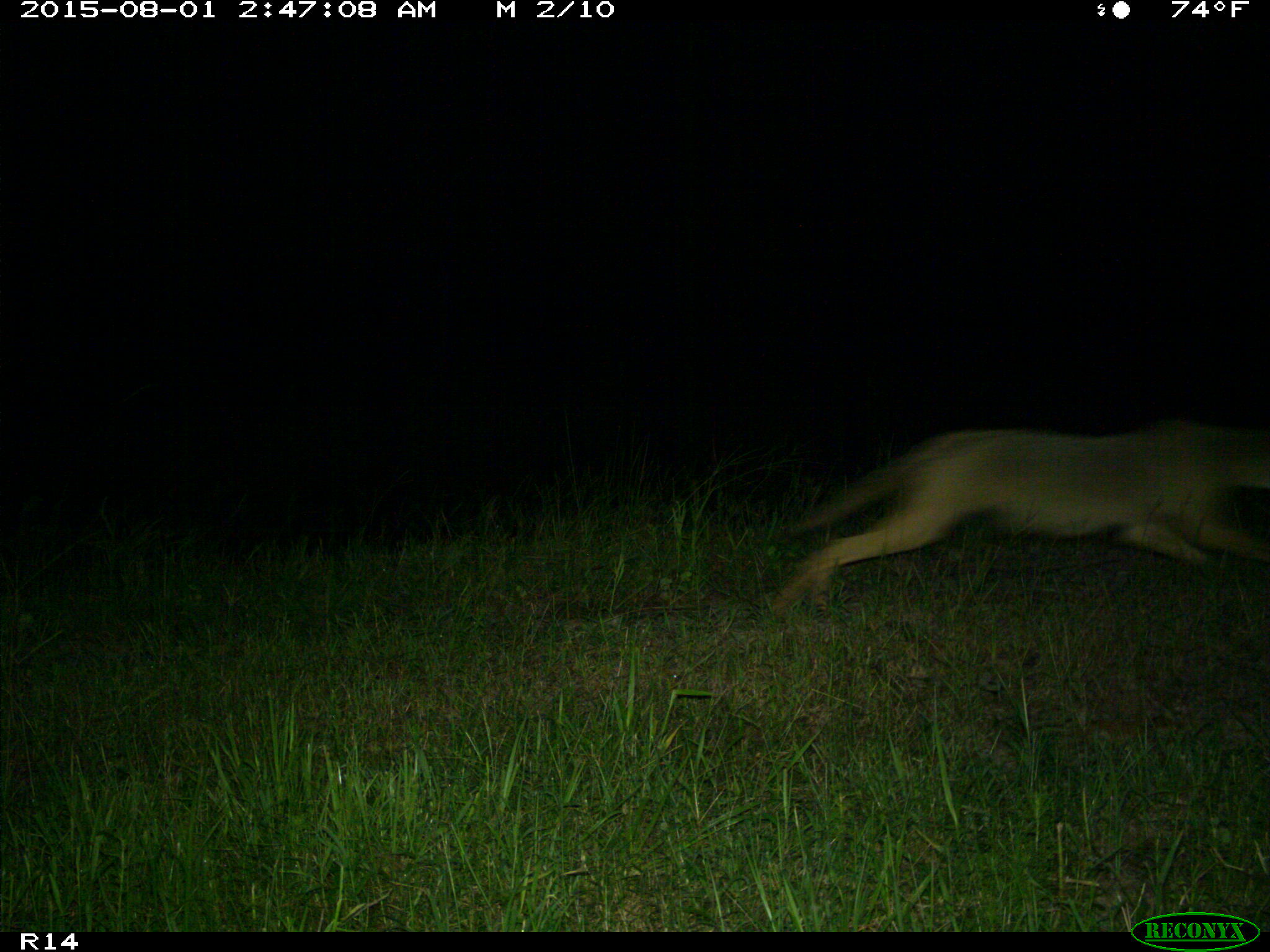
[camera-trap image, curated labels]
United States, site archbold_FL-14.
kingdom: Animalia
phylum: Chordata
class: Mammalia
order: Carnivora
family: Canidae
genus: Canis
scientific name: Canis latrans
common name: coyote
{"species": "Canis latrans (coyote)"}